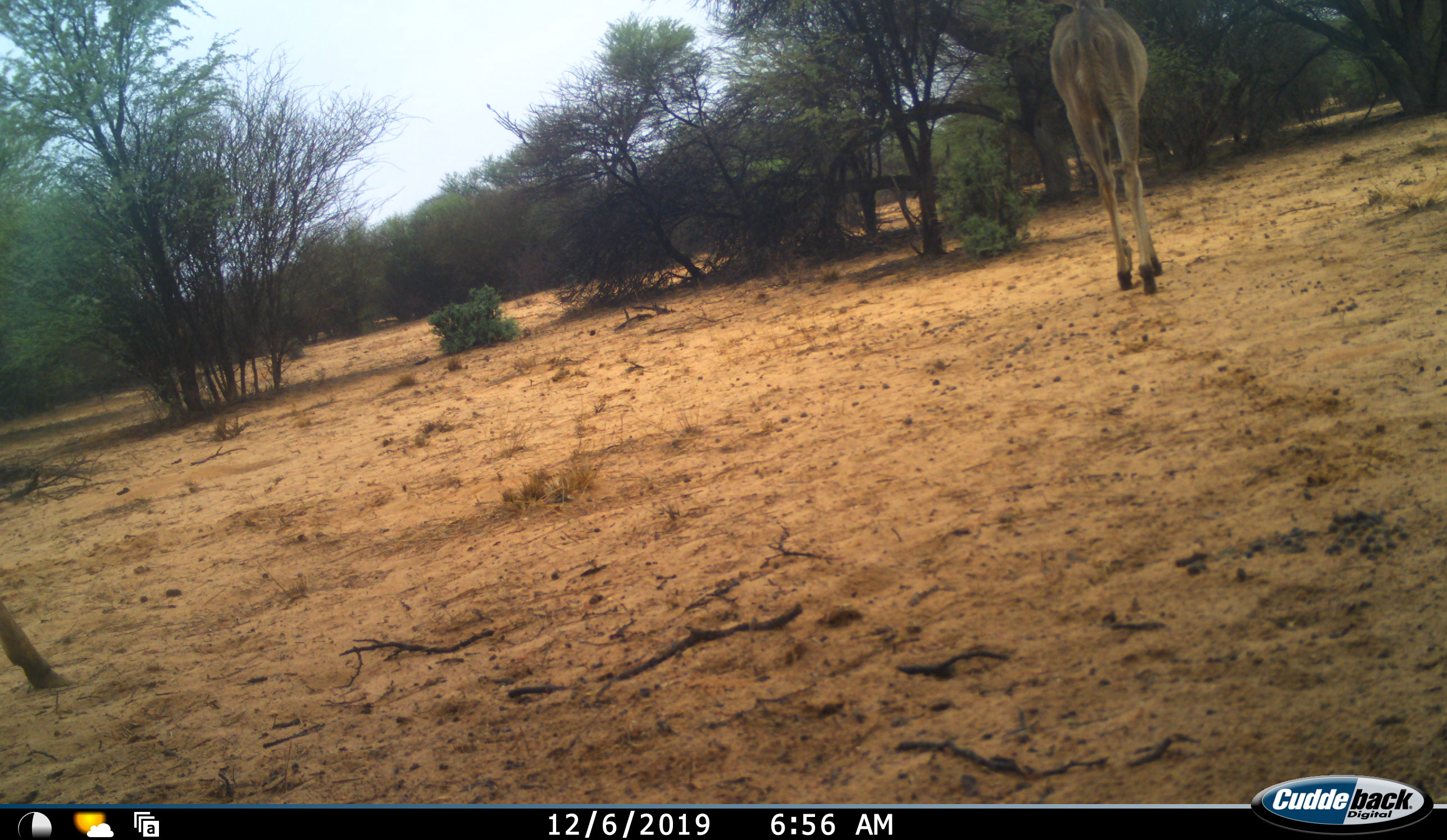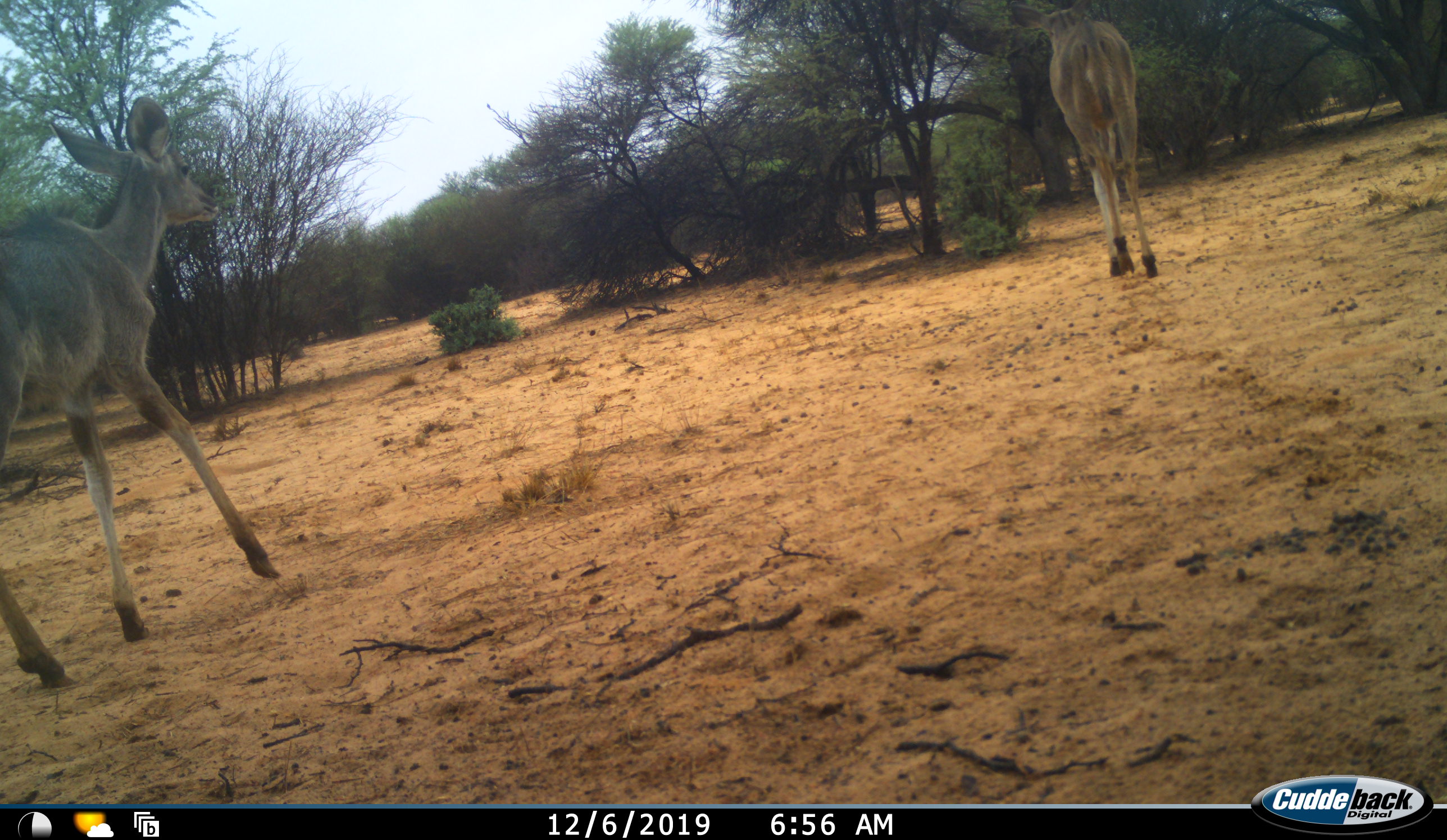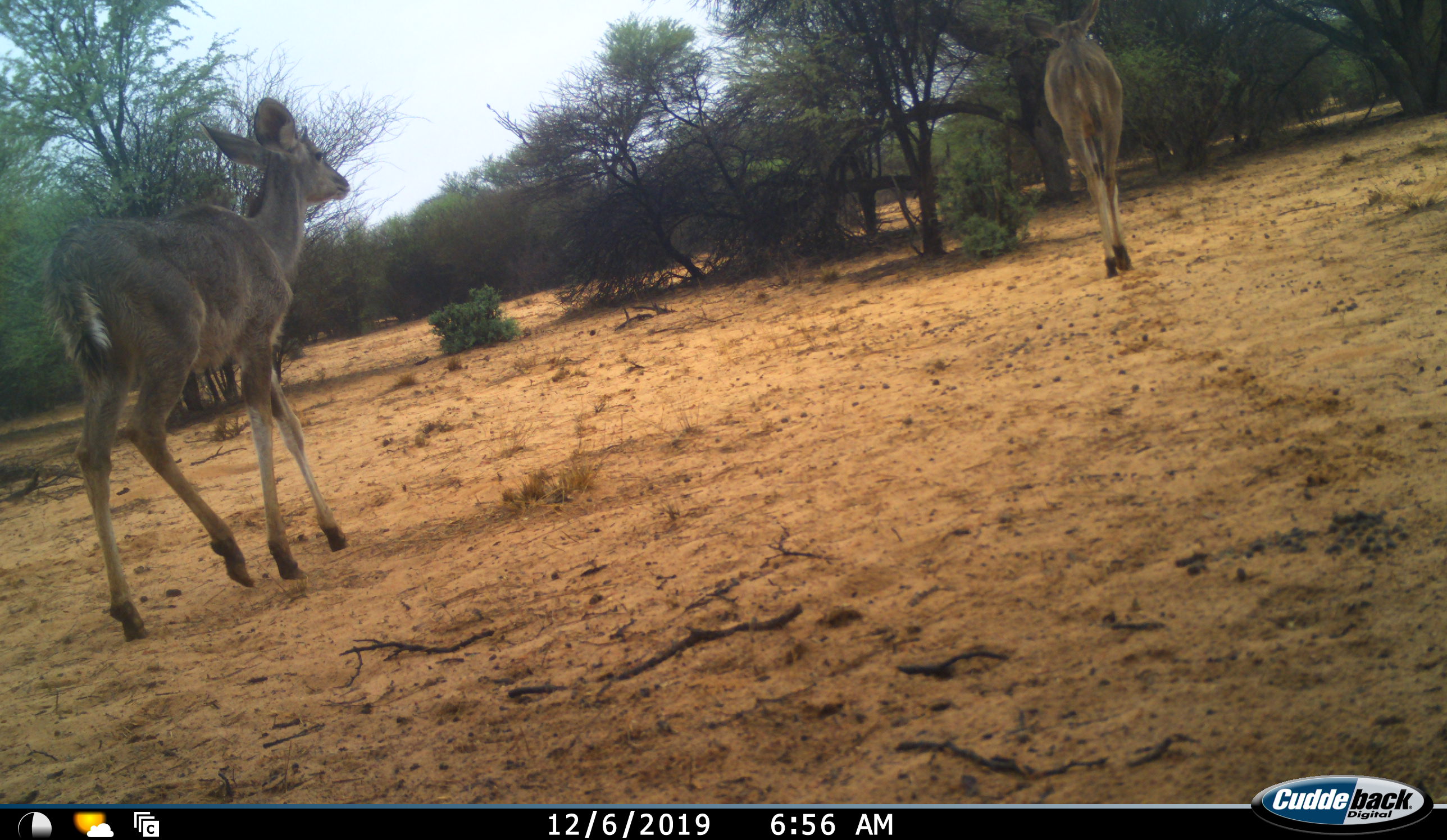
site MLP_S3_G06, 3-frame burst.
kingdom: Animalia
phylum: Chordata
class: Mammalia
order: Artiodactyla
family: Bovidae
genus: Tragelaphus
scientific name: Tragelaphus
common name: kudu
Kudu (Tragelaphus), count 2. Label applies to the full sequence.